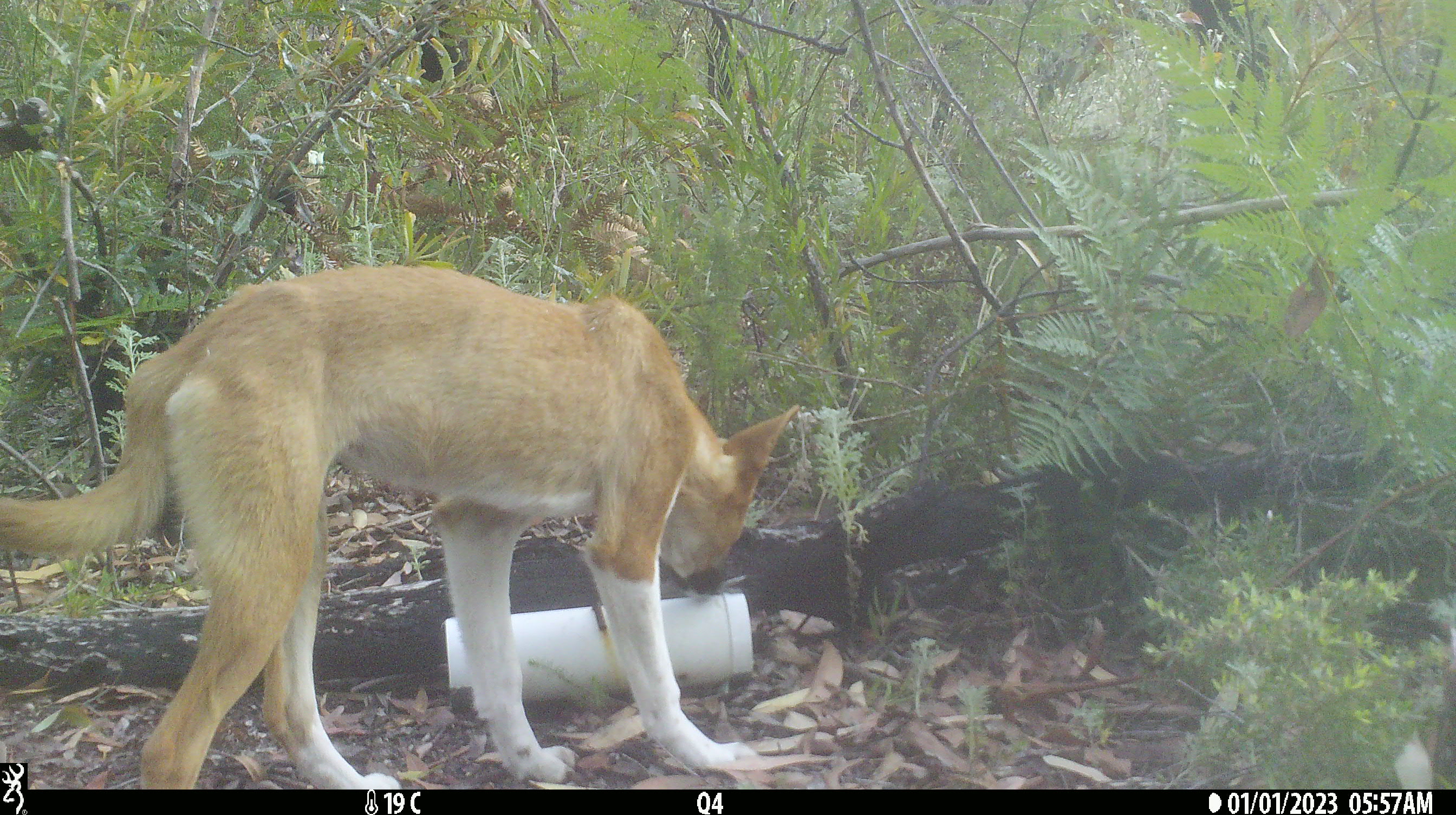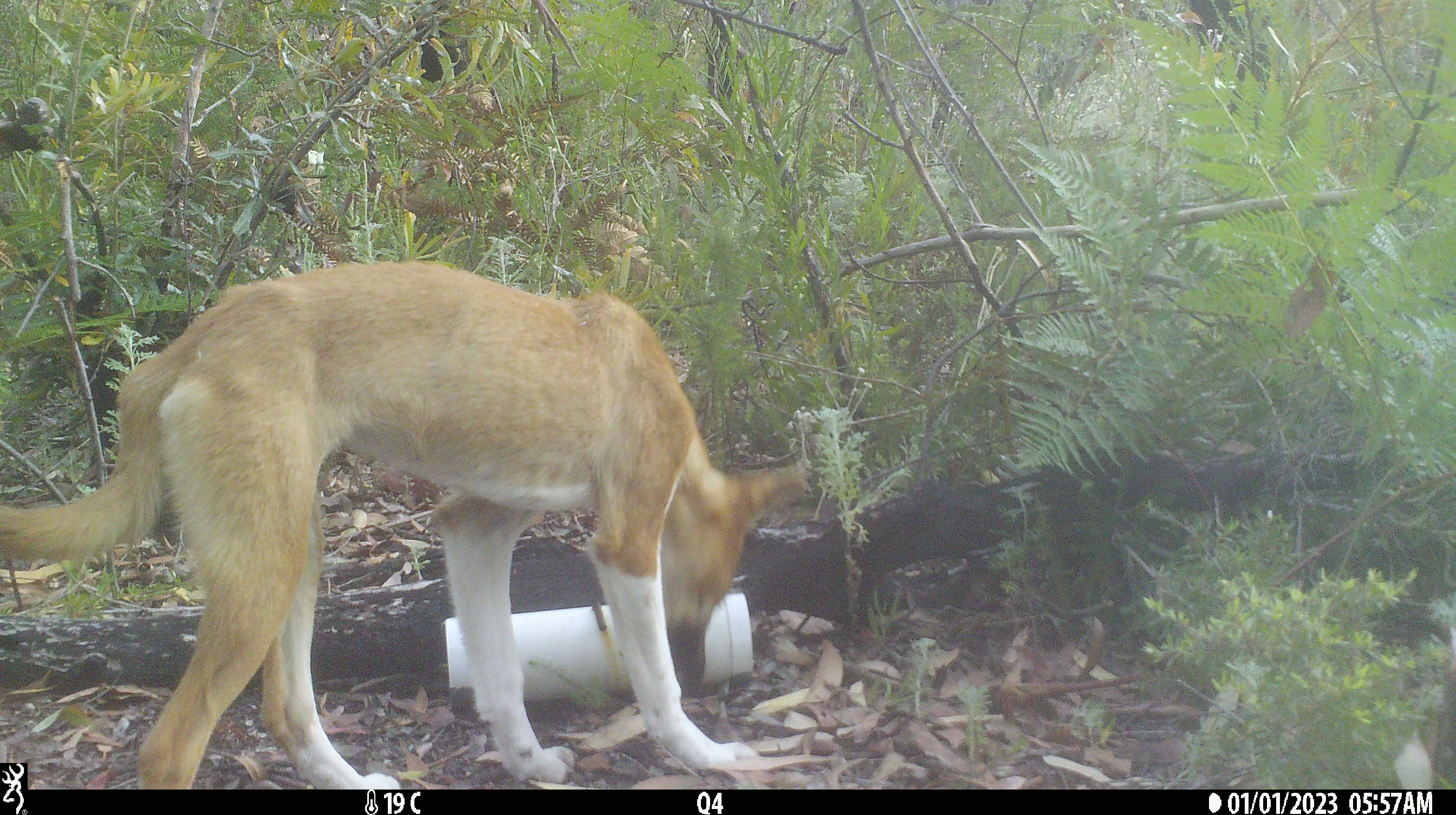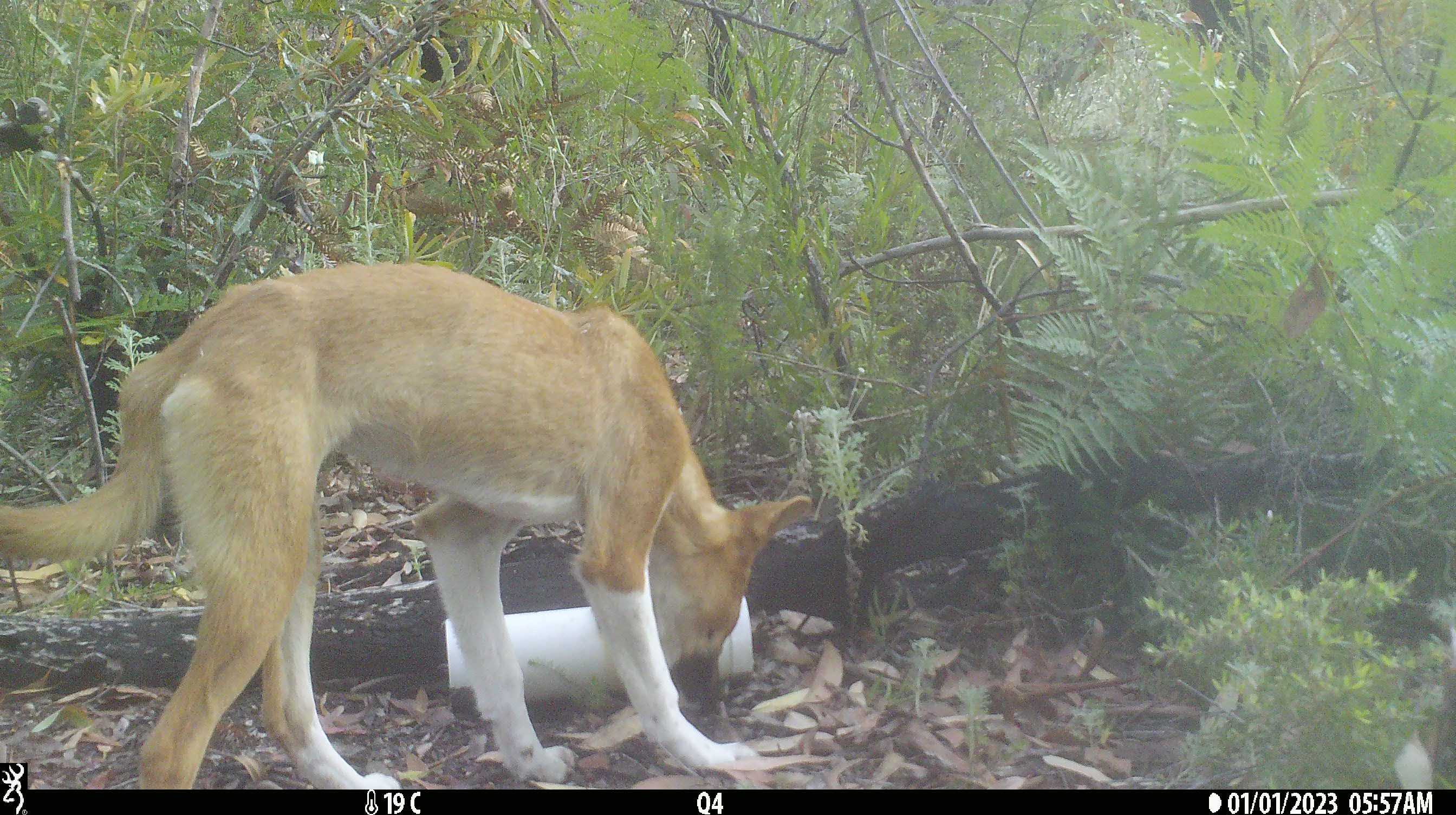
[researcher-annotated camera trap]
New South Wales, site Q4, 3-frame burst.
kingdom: Animalia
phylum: Chordata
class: Mammalia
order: Carnivora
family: Canidae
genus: Canis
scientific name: Canis familiaris dingo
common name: dingo